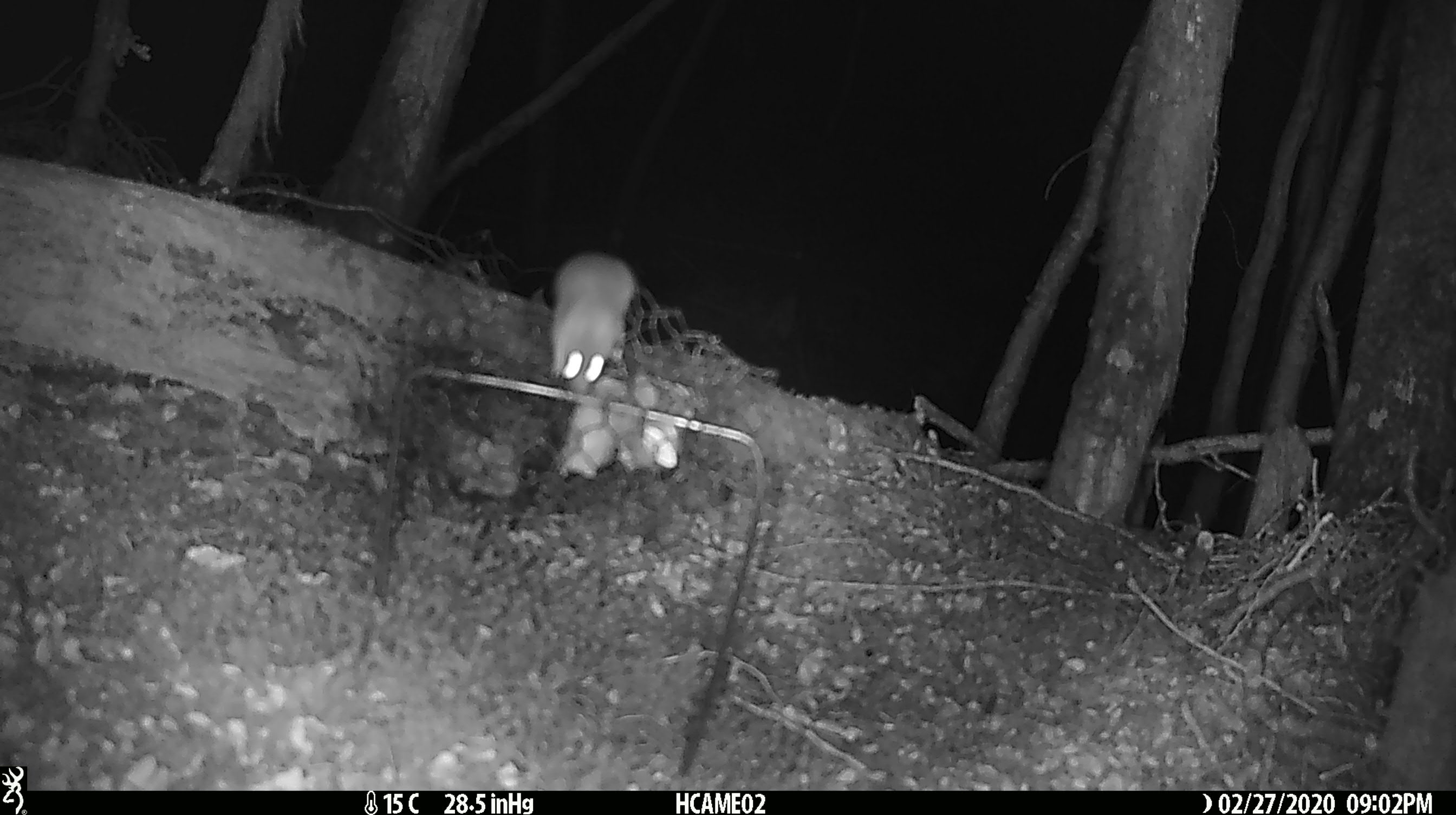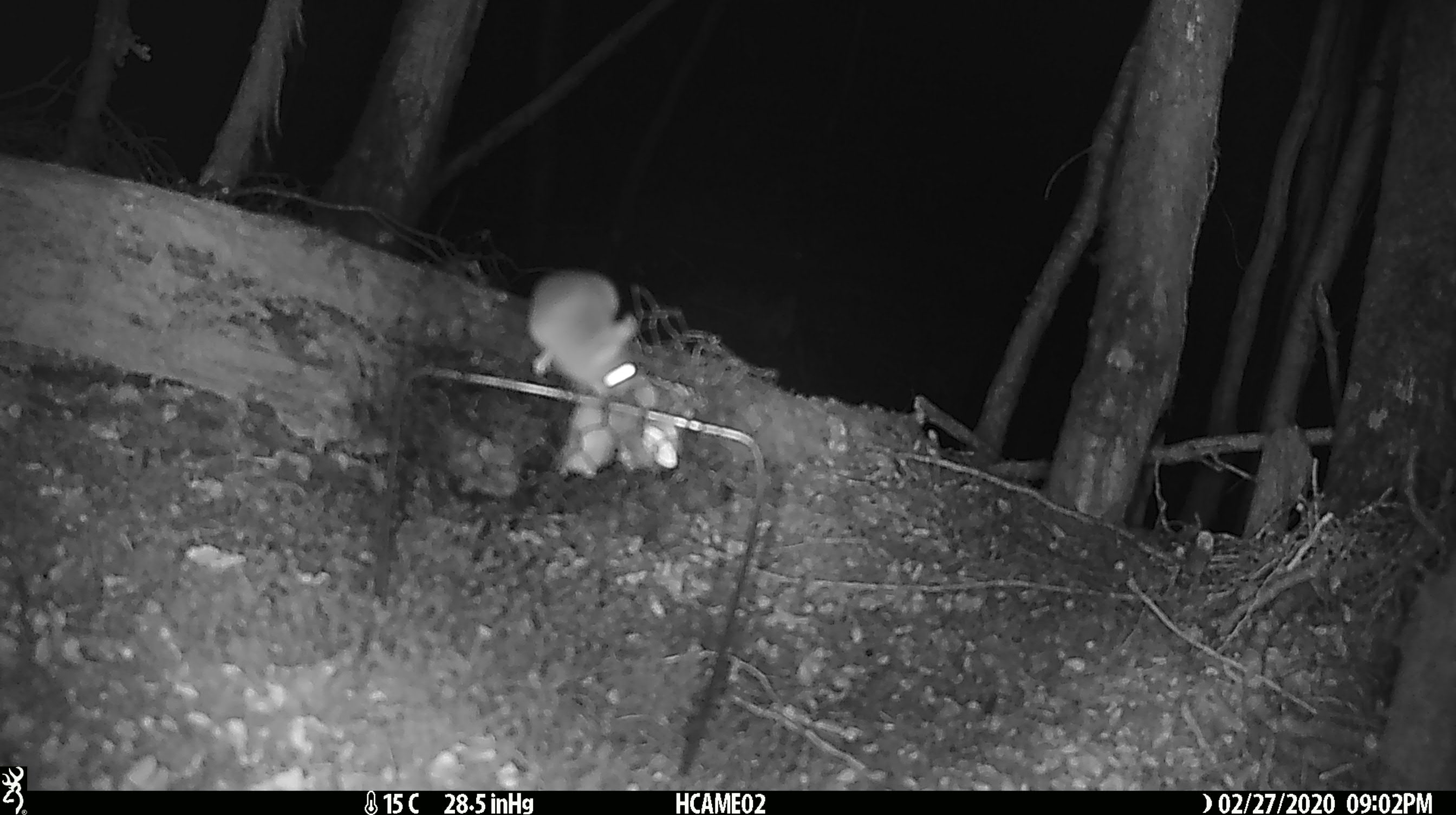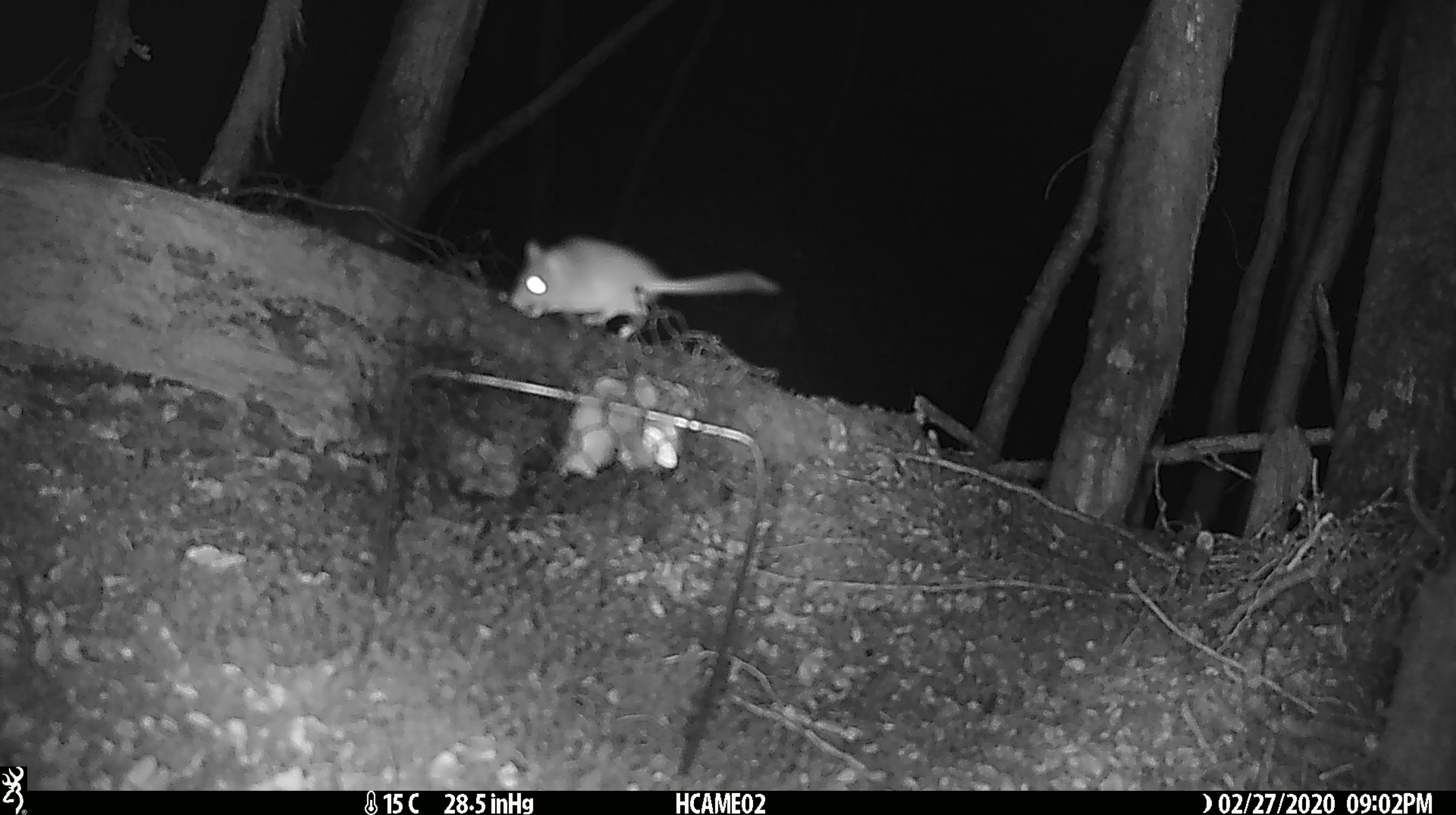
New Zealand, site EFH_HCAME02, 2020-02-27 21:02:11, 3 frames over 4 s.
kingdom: Animalia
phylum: Chordata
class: Mammalia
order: Rodentia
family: Muridae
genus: Mus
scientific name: Mus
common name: mouse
Mouse (Mus).